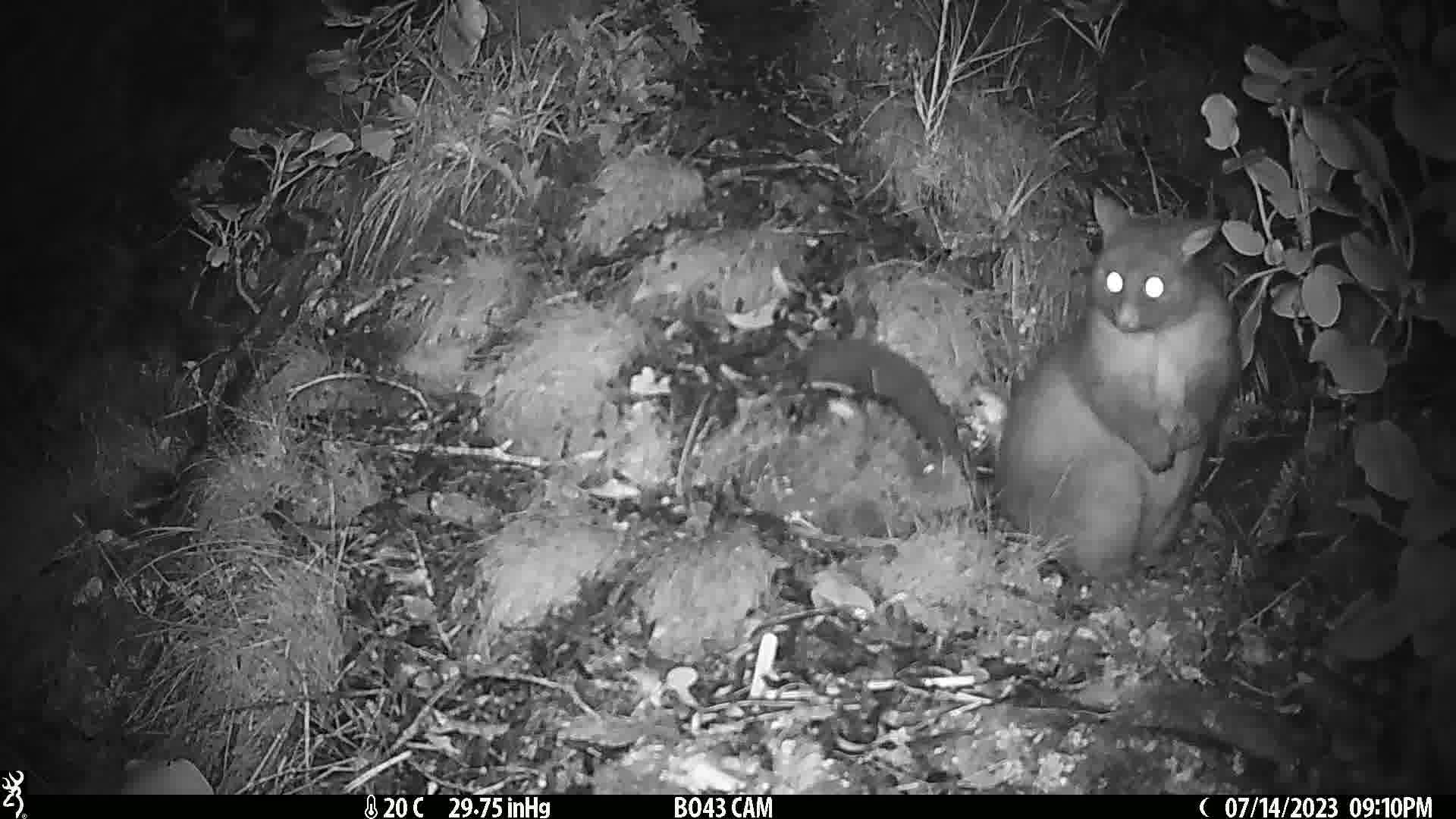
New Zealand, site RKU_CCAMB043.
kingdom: Animalia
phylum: Chordata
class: Mammalia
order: Diprotodontia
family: Phalangeridae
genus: Trichosurus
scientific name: Trichosurus vulpecula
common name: common brushtail possum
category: possum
Possum (common brushtail possum) (Trichosurus vulpecula).